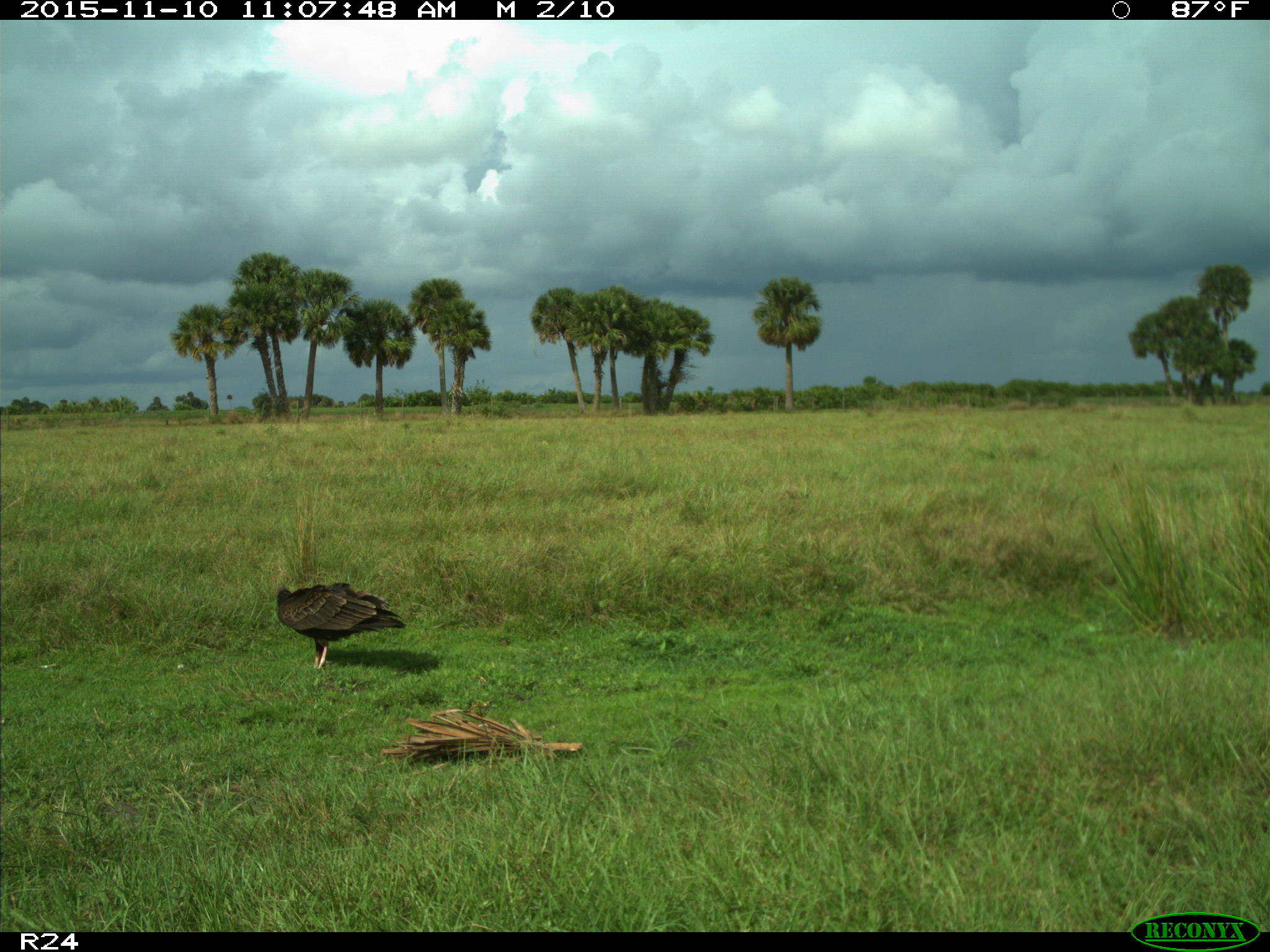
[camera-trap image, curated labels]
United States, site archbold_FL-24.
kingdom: Animalia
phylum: Chordata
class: Aves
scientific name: Aves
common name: birds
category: unidentified bird